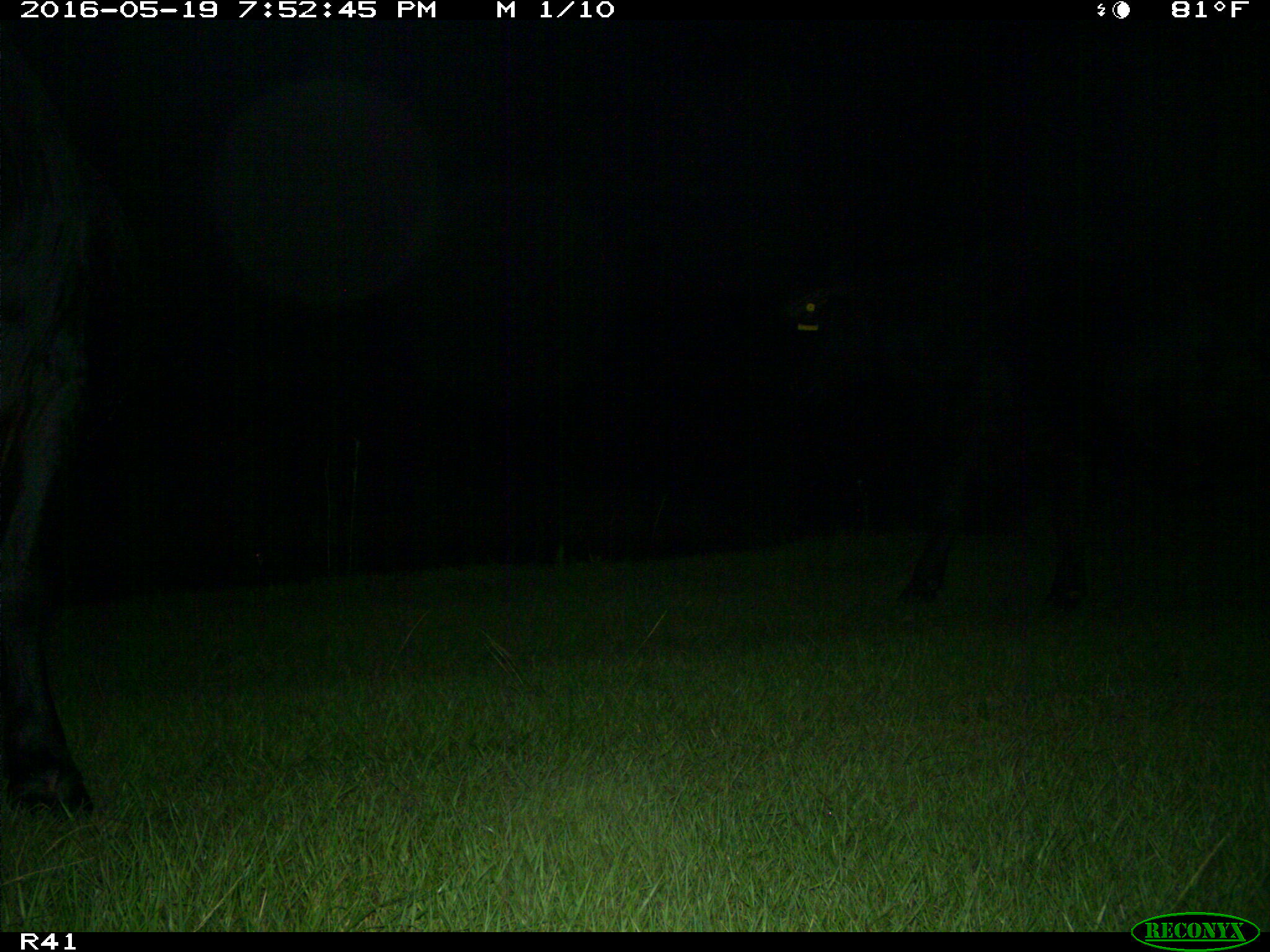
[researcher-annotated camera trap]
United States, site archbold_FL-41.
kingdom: Animalia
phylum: Chordata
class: Mammalia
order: Artiodactyla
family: Bovidae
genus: Bos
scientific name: Bos taurus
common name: domestic cow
Bos taurus (domestic cow).